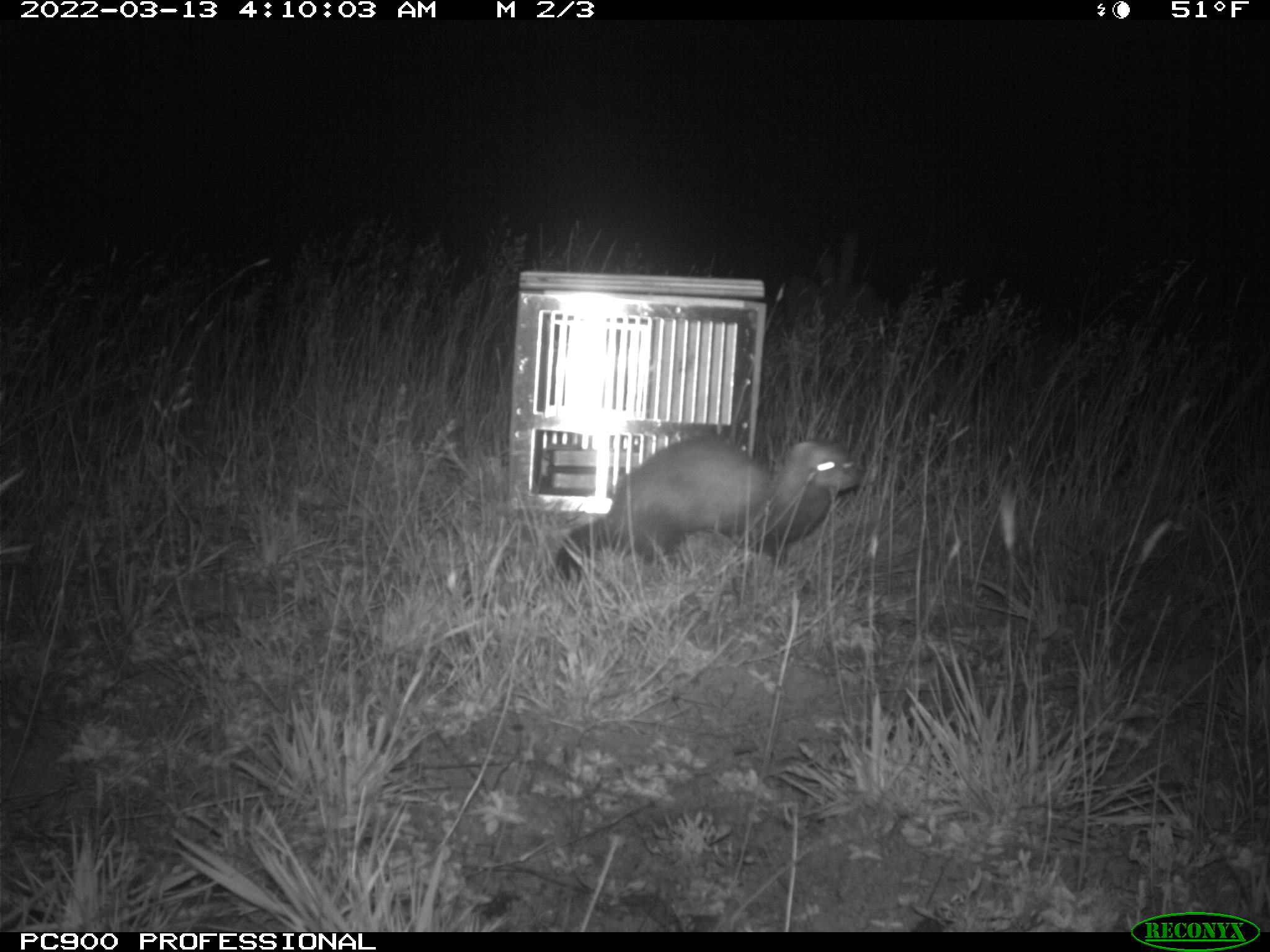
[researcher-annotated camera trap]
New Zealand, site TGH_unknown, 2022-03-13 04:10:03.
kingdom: Animalia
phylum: Chordata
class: Mammalia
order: Carnivora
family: Mustelidae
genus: Mustela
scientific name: Mustela furo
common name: ferret